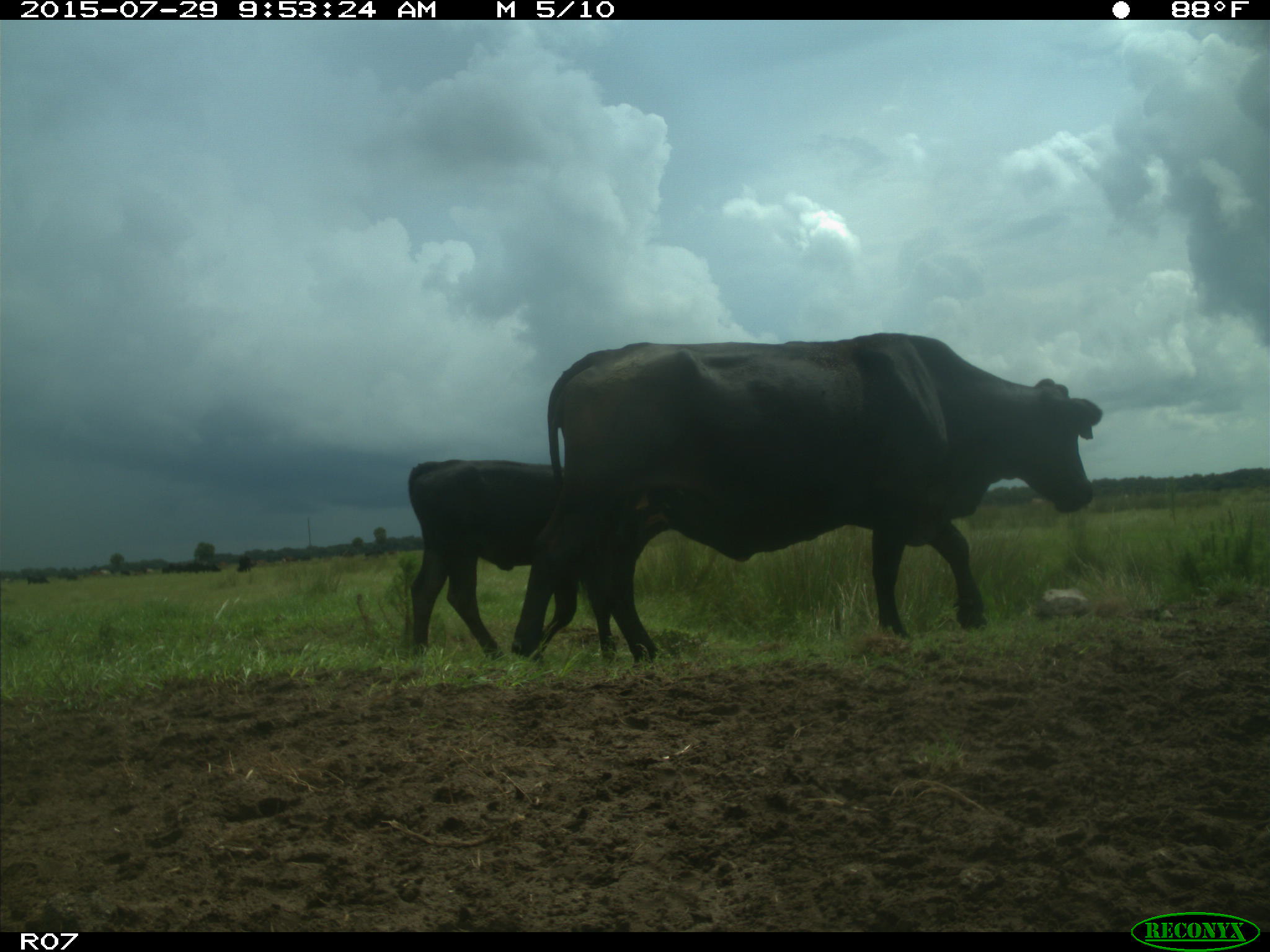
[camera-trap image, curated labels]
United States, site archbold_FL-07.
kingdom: Animalia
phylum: Chordata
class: Mammalia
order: Artiodactyla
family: Bovidae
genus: Bos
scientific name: Bos taurus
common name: domestic cow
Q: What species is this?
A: Bos taurus (domestic cow).